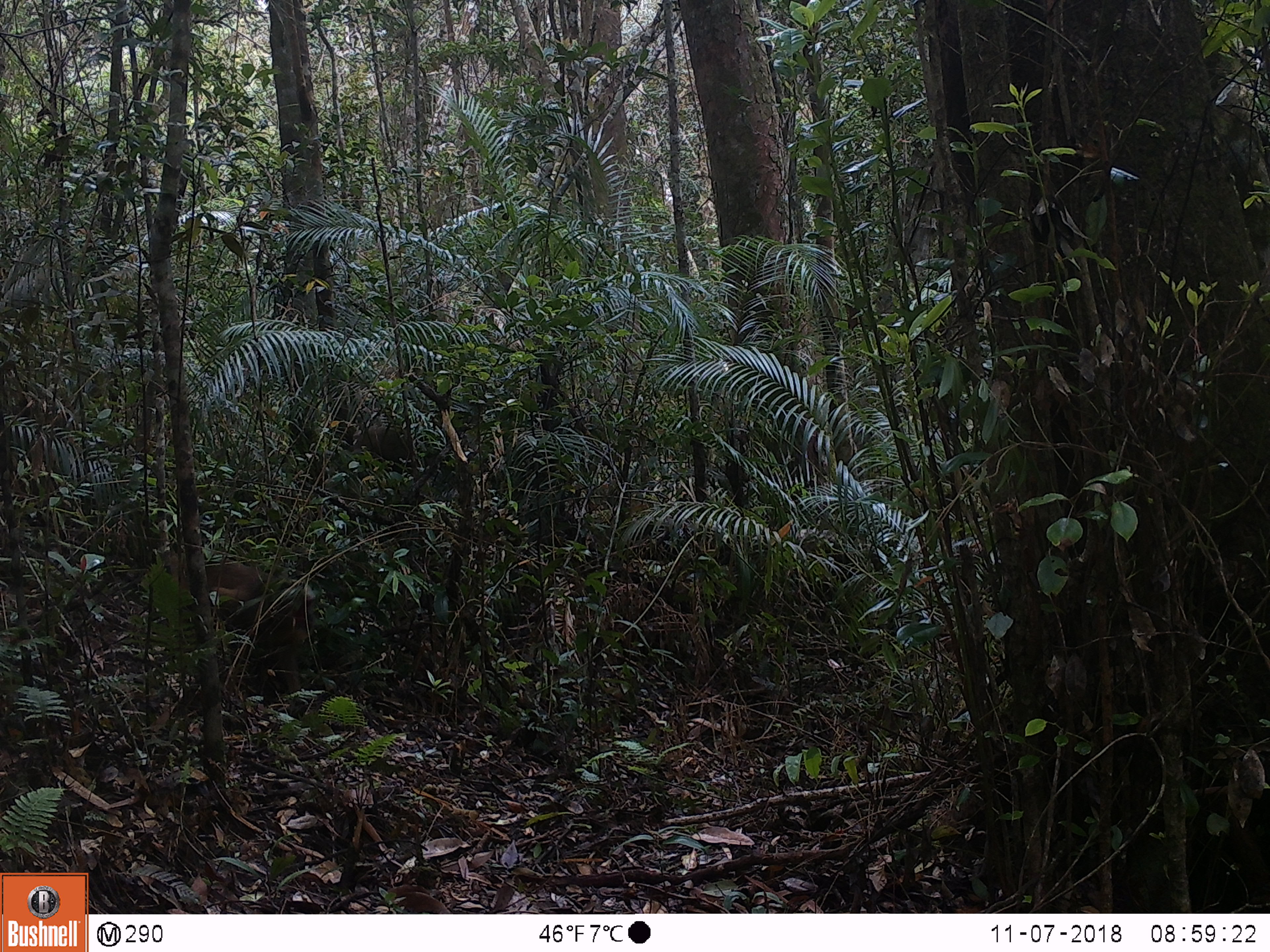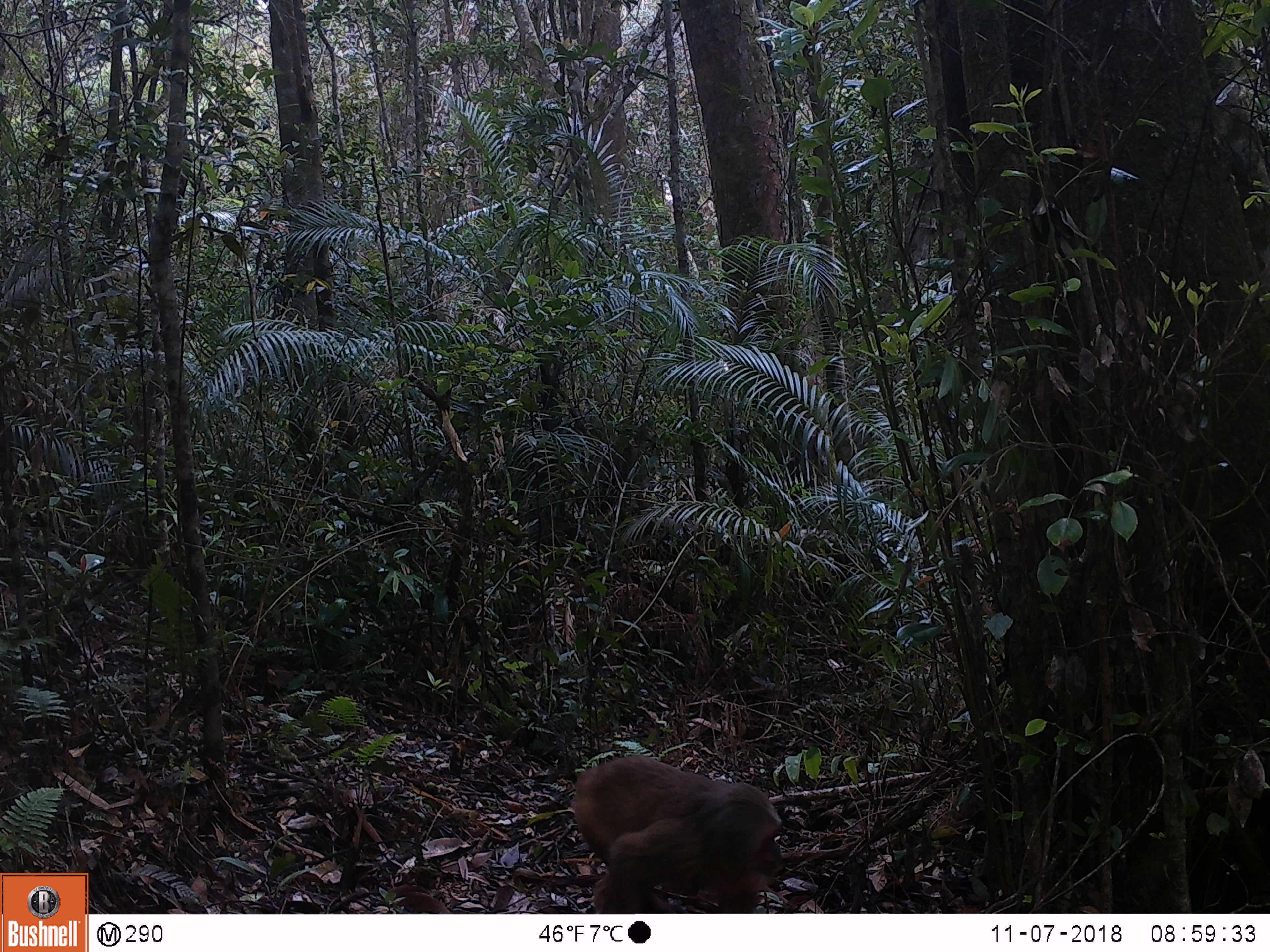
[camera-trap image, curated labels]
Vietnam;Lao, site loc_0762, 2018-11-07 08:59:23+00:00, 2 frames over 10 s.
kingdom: Animalia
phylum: Chordata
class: Mammalia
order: Primates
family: Cercopithecidae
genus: Macaca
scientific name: Macaca arctoides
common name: stump-tailed macaque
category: stump tailed macaque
Stump tailed macaque (stump-tailed macaque) (Macaca arctoides). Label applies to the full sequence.